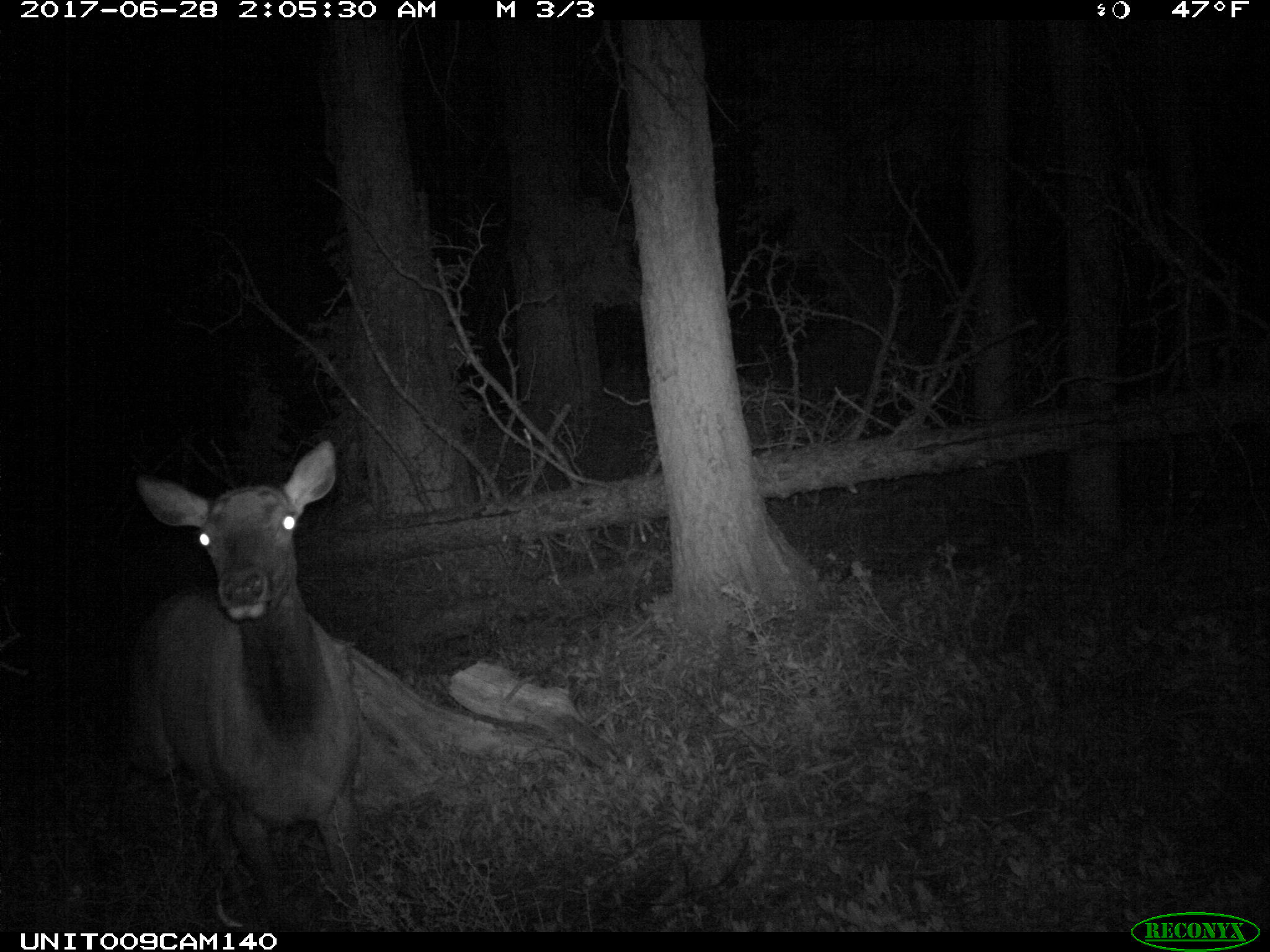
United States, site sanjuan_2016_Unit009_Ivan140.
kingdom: Animalia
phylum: Chordata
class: Mammalia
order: Artiodactyla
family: Cervidae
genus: Cervus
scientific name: Cervus elaphus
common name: red deer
Cervus elaphus (red deer).